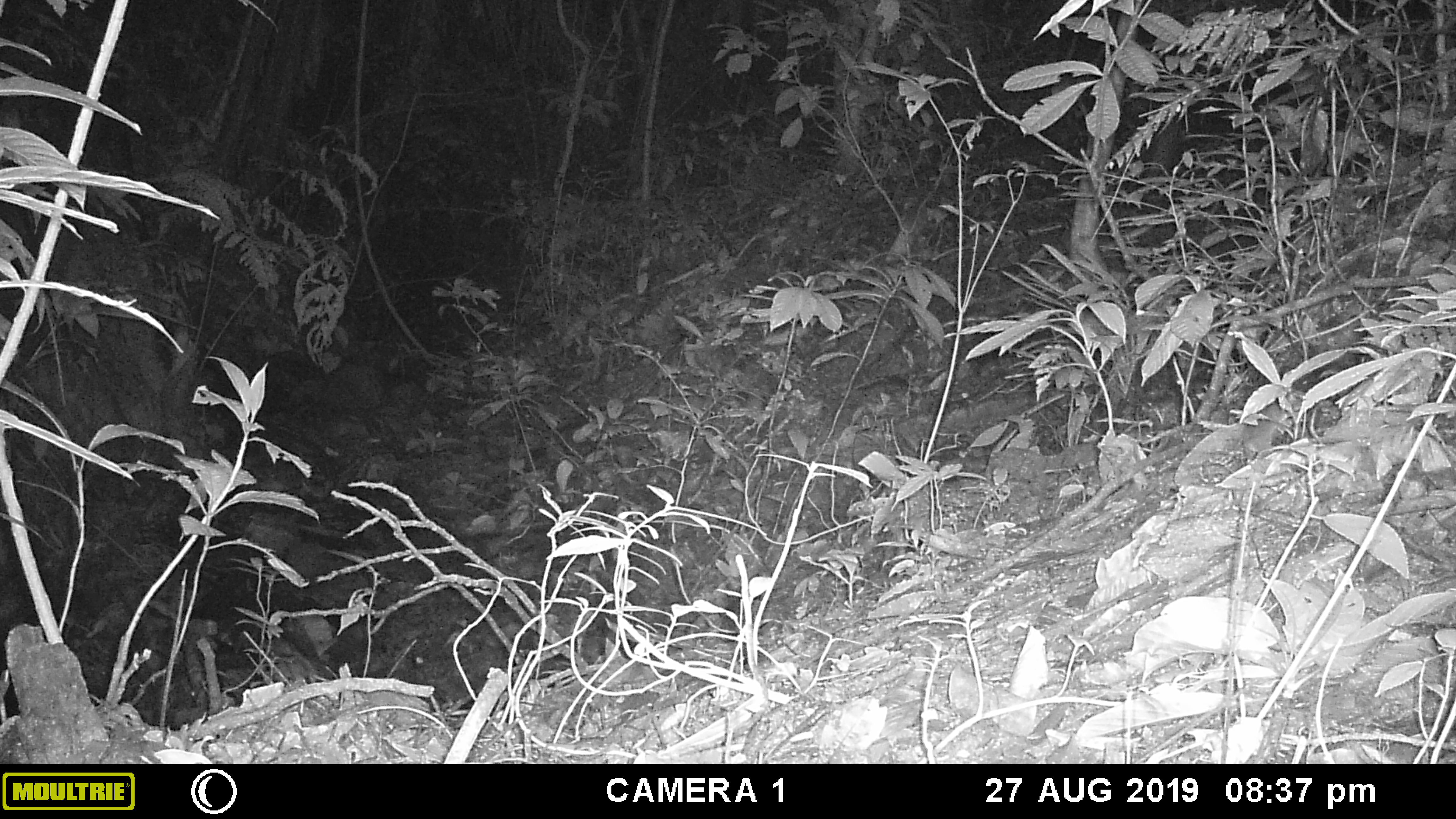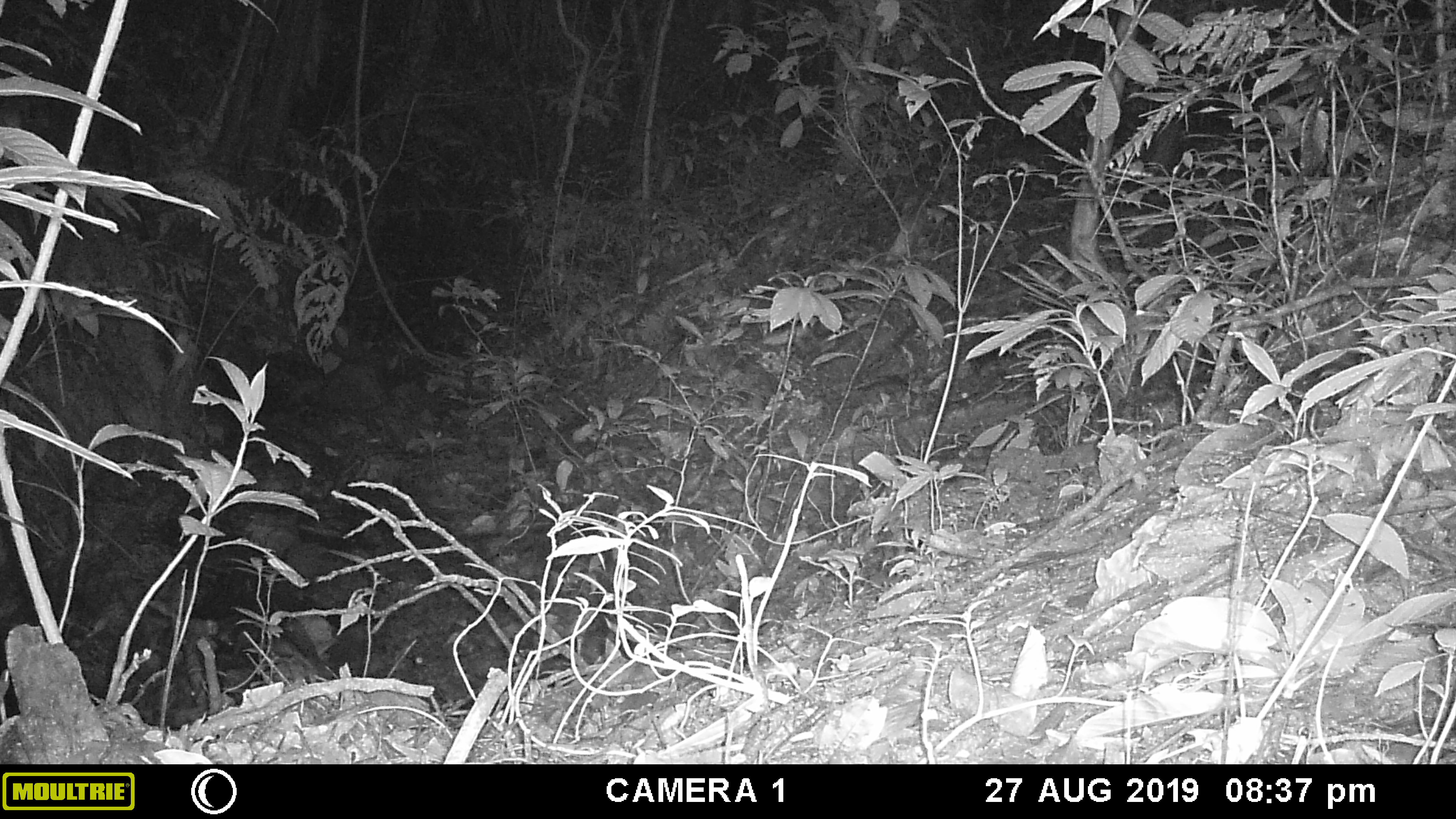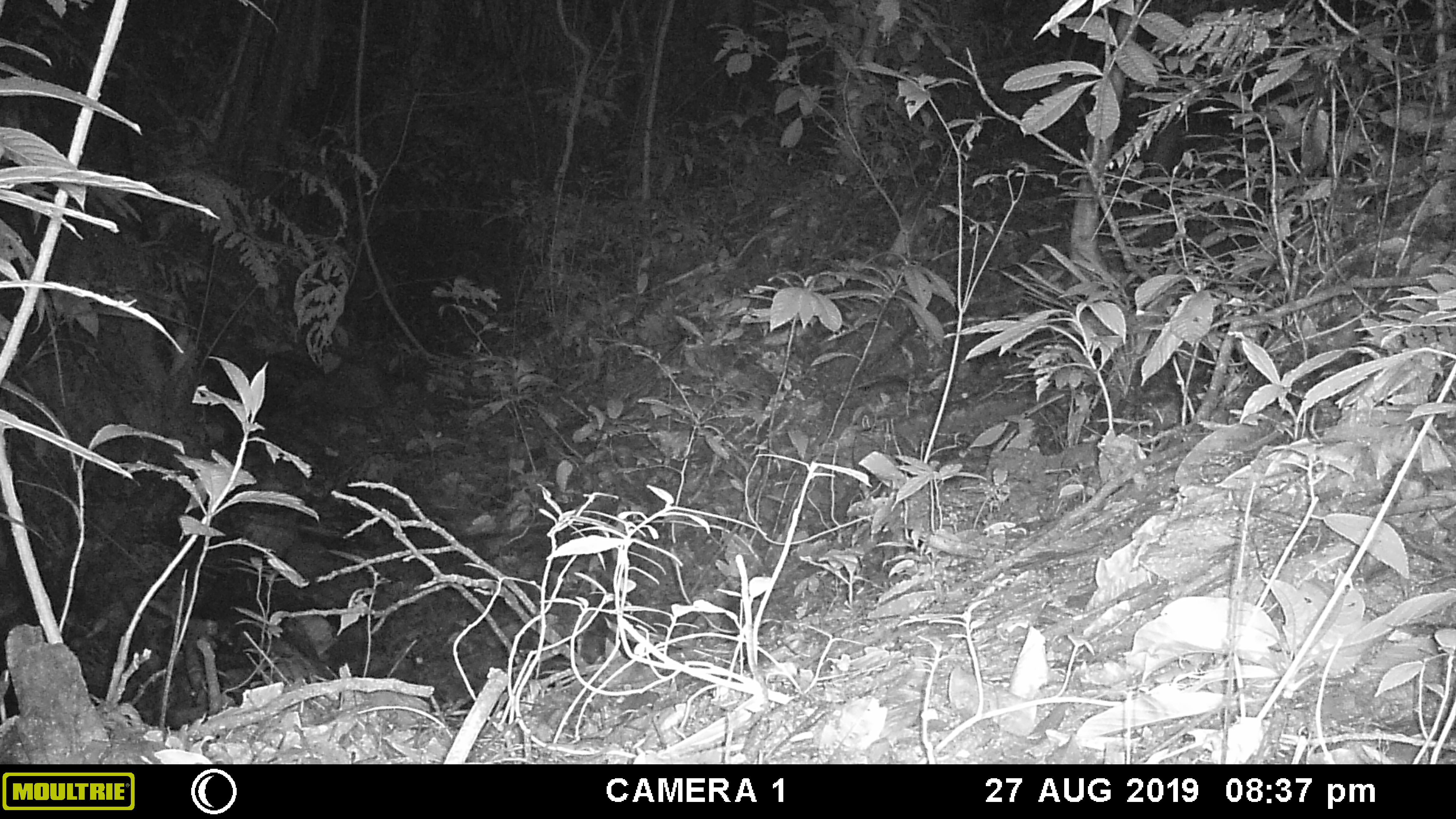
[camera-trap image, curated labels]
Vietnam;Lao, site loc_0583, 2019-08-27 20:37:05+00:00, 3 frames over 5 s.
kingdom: Animalia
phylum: Chordata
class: Mammalia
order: Rodentia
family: Muridae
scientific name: Muridae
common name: old-world mice and rats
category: unidentified murid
Unidentified murid (old-world mice and rats) (Muridae). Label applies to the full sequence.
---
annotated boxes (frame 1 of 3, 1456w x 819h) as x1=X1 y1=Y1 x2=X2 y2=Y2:
unidentified murid: x1=1231 y1=392 x2=1305 y2=465